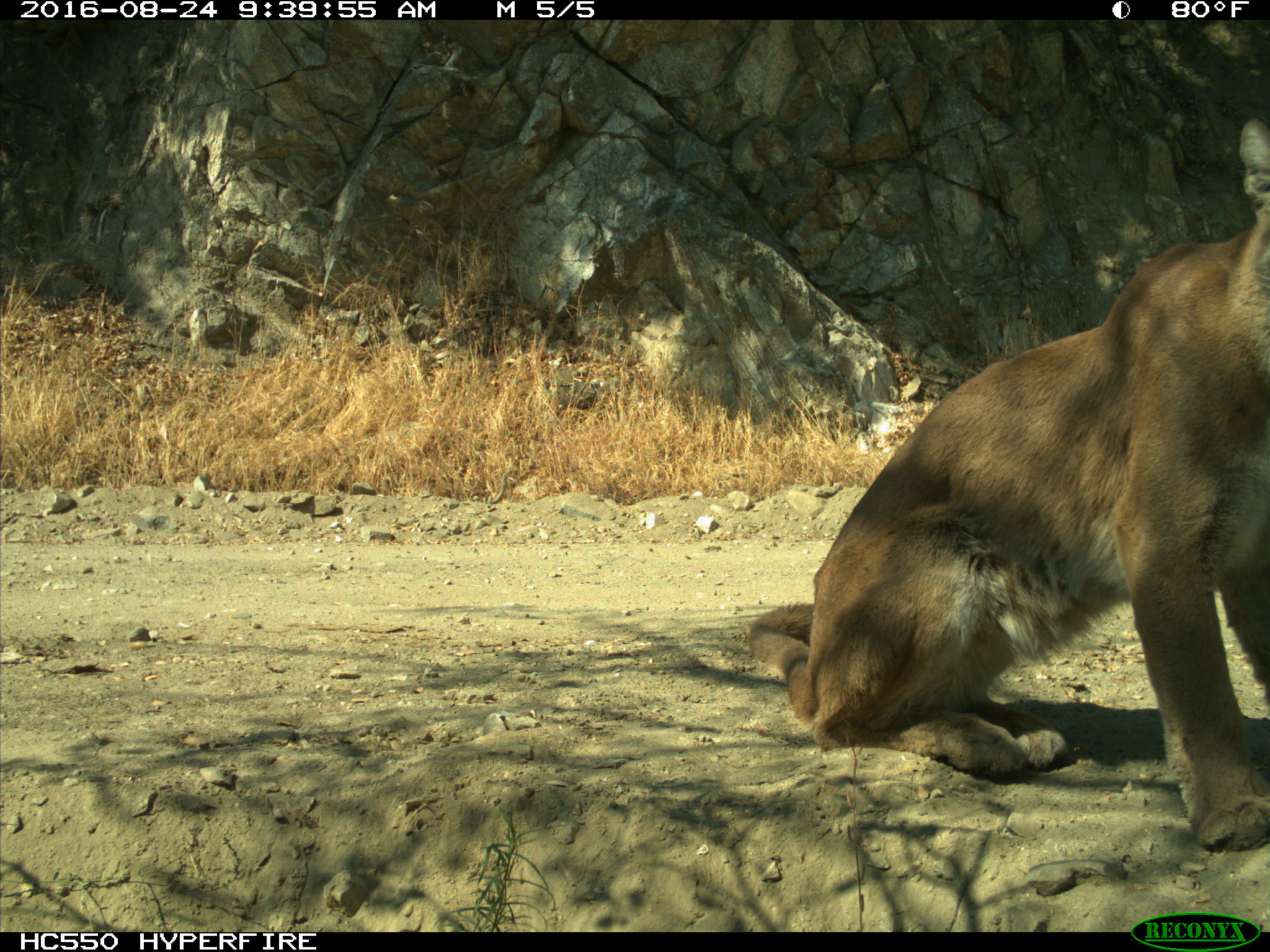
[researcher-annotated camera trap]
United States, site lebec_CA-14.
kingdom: Animalia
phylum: Chordata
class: Mammalia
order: Carnivora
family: Felidae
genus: Puma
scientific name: Puma concolor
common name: mountain lion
Puma concolor (mountain lion).